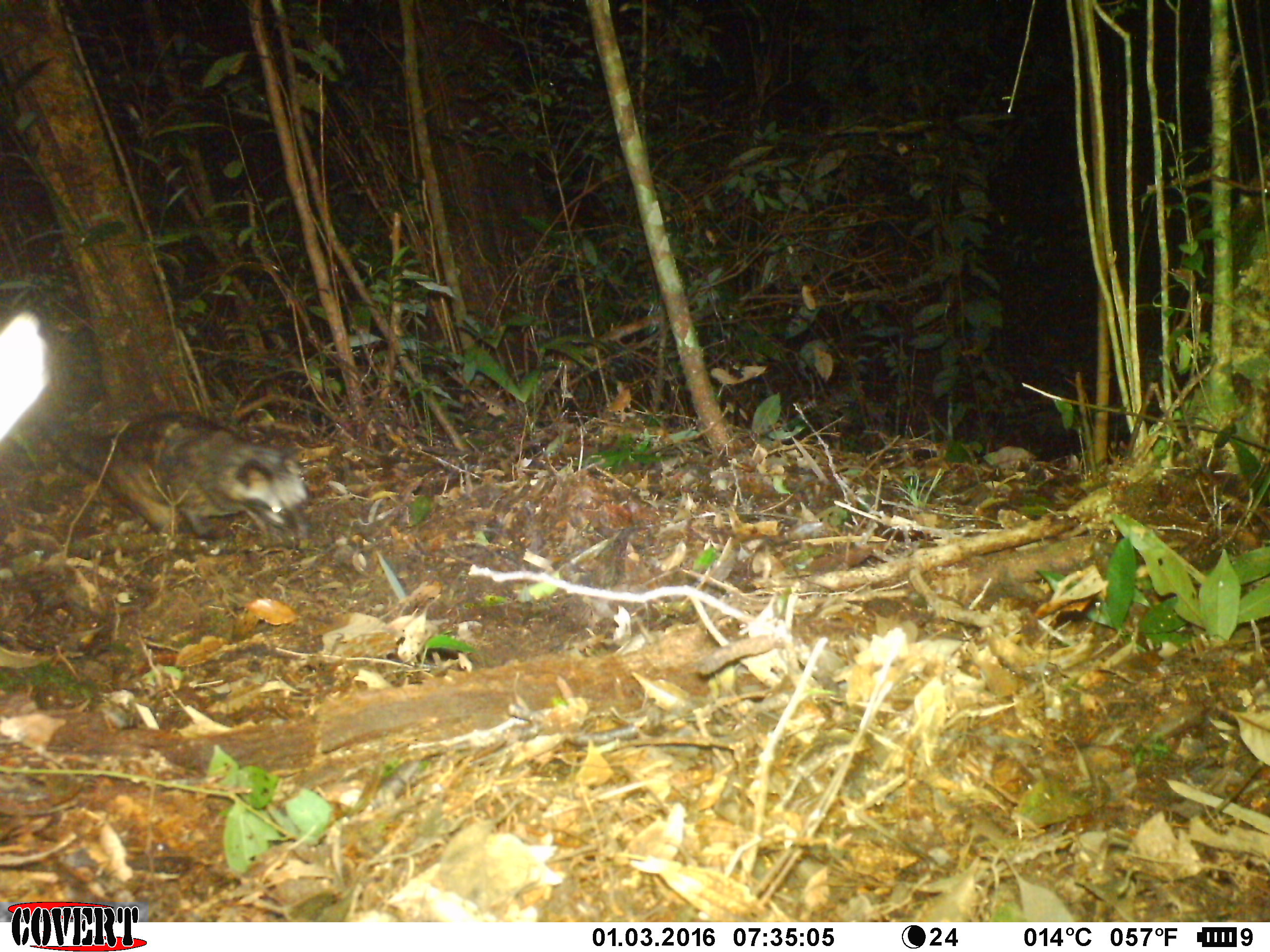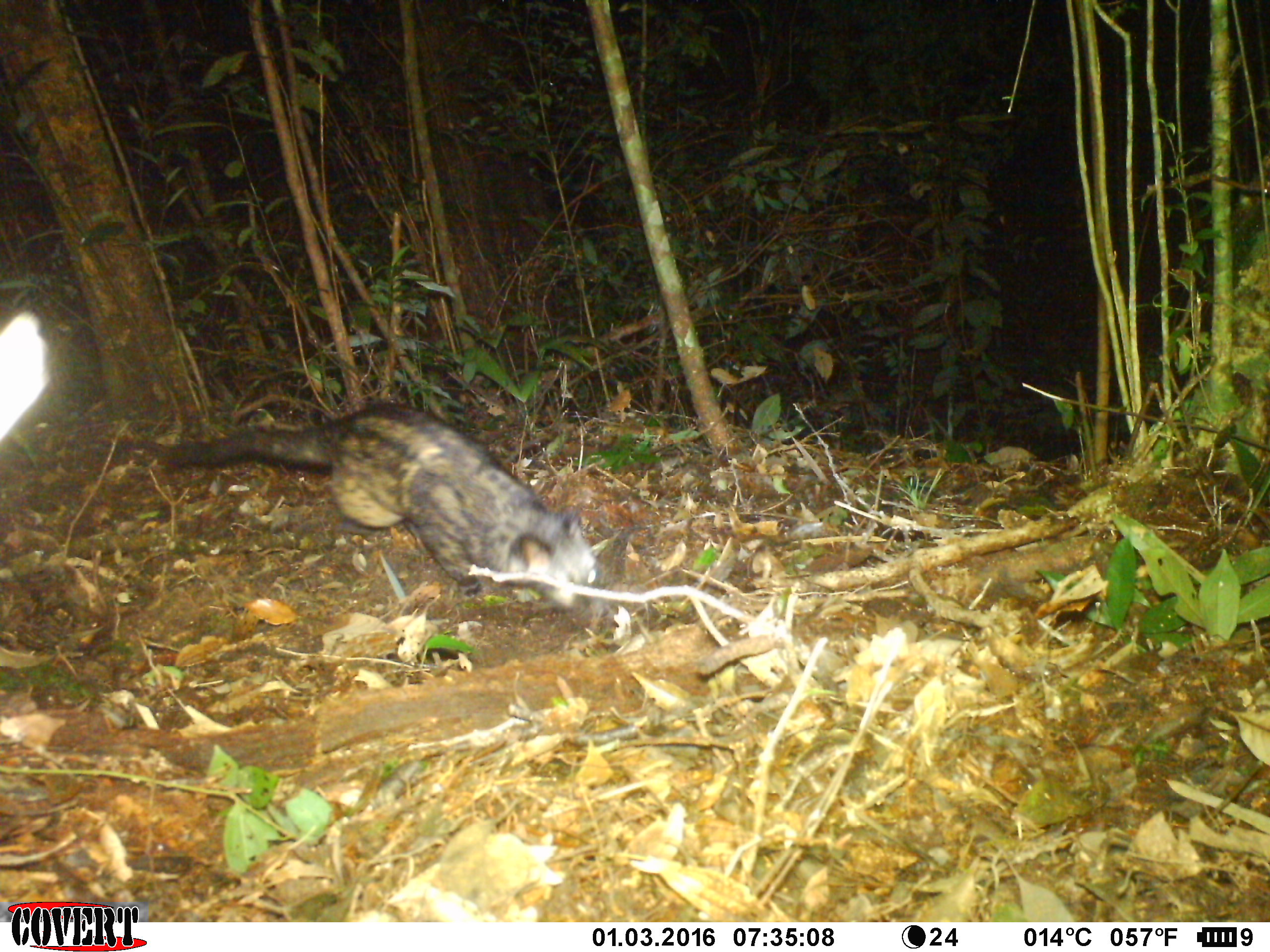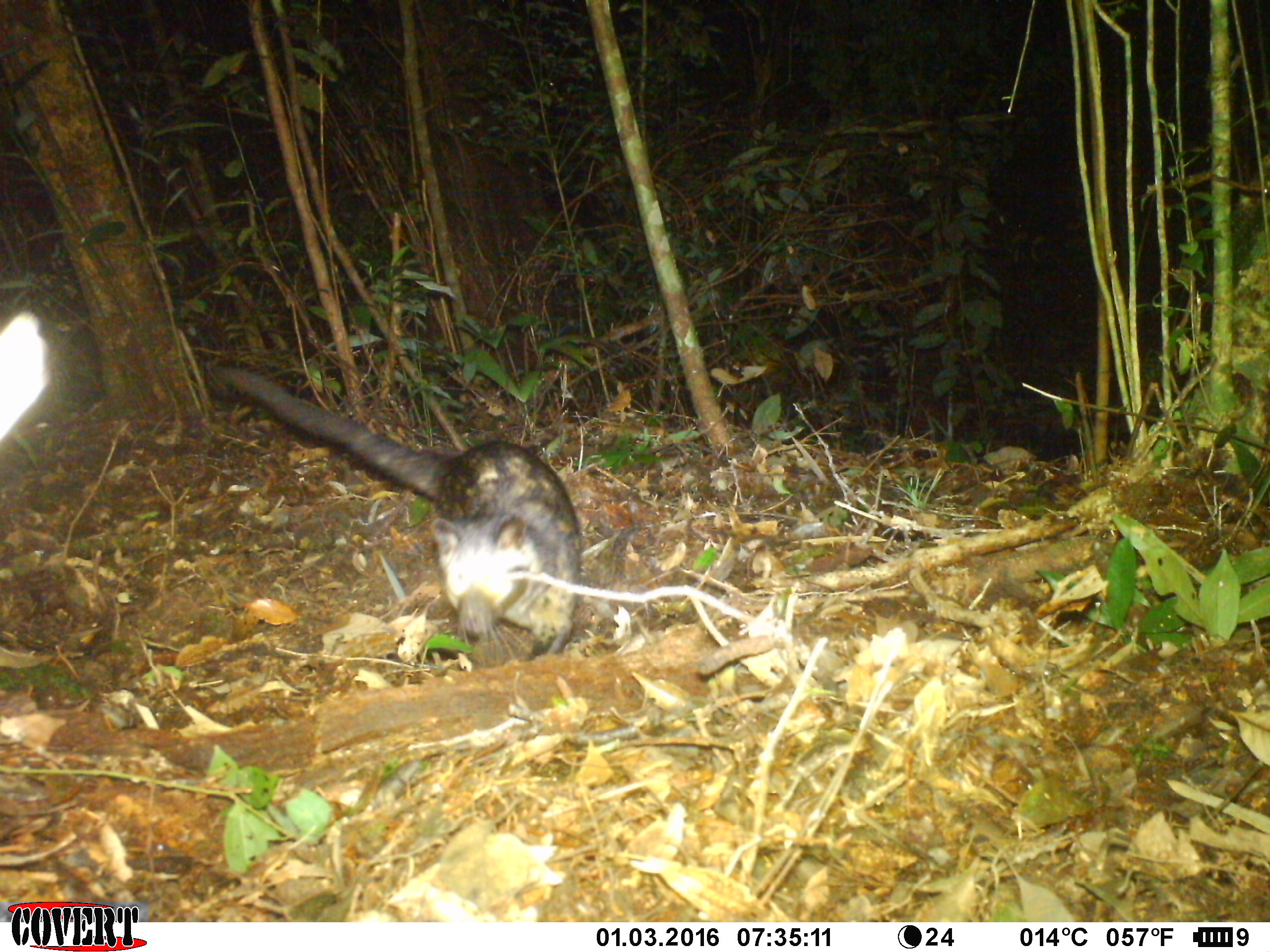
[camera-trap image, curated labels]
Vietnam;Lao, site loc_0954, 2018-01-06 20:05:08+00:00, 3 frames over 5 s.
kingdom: Animalia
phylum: Chordata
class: Mammalia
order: Carnivora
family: Viverridae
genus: Paradoxurus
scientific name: Paradoxurus hermaphroditus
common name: common palm civet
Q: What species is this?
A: Common palm civet (Paradoxurus hermaphroditus).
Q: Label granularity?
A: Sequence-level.